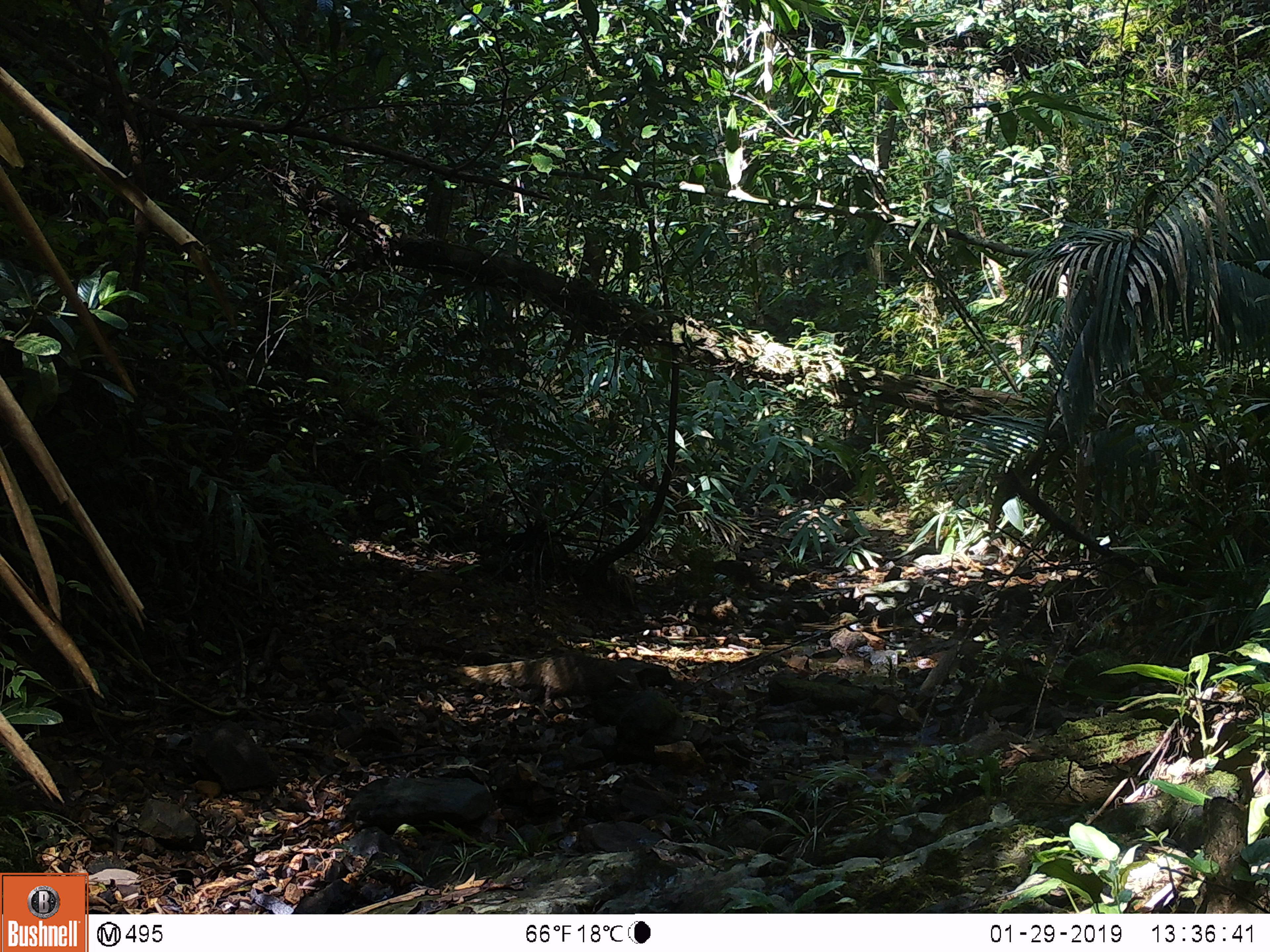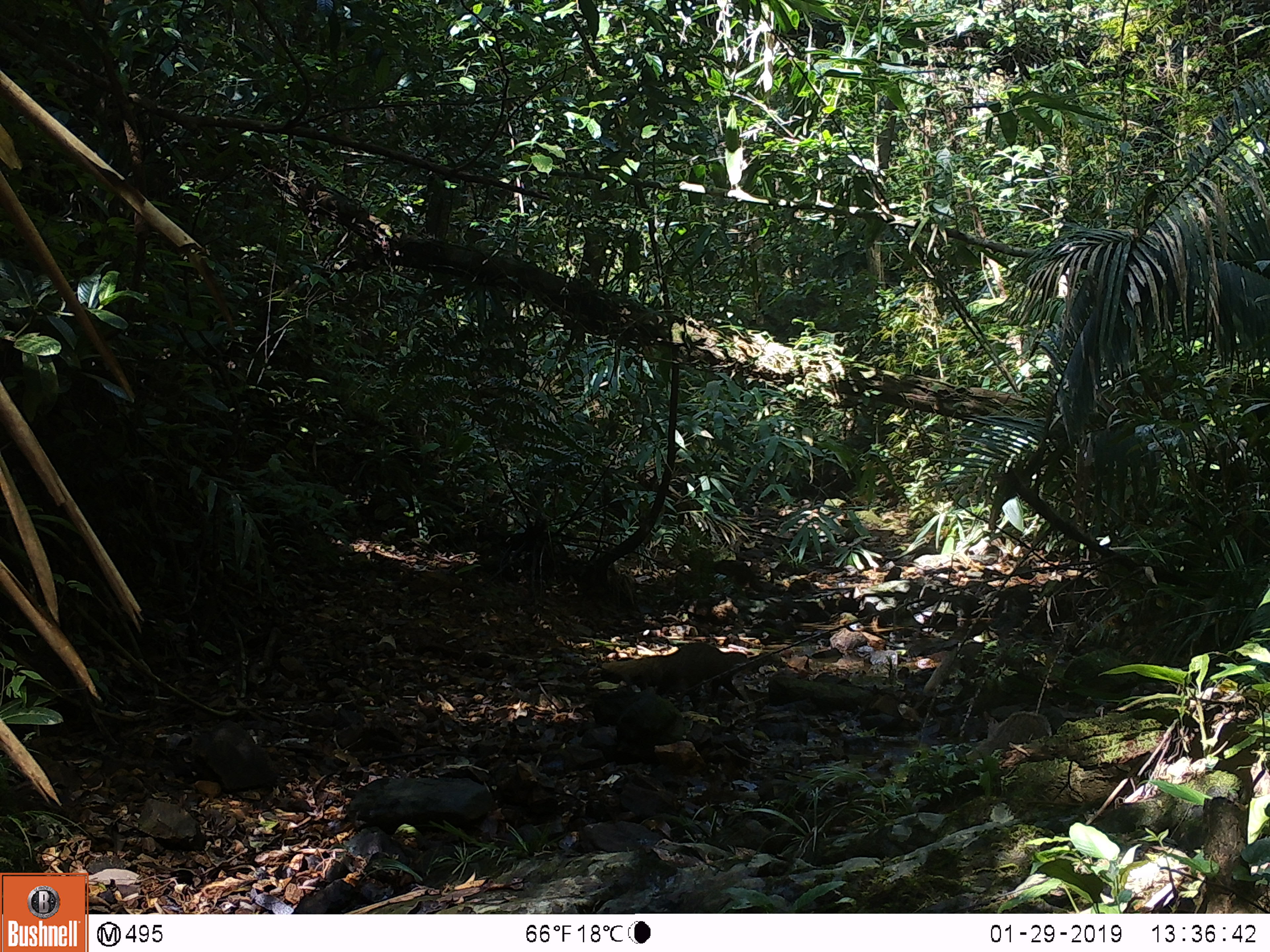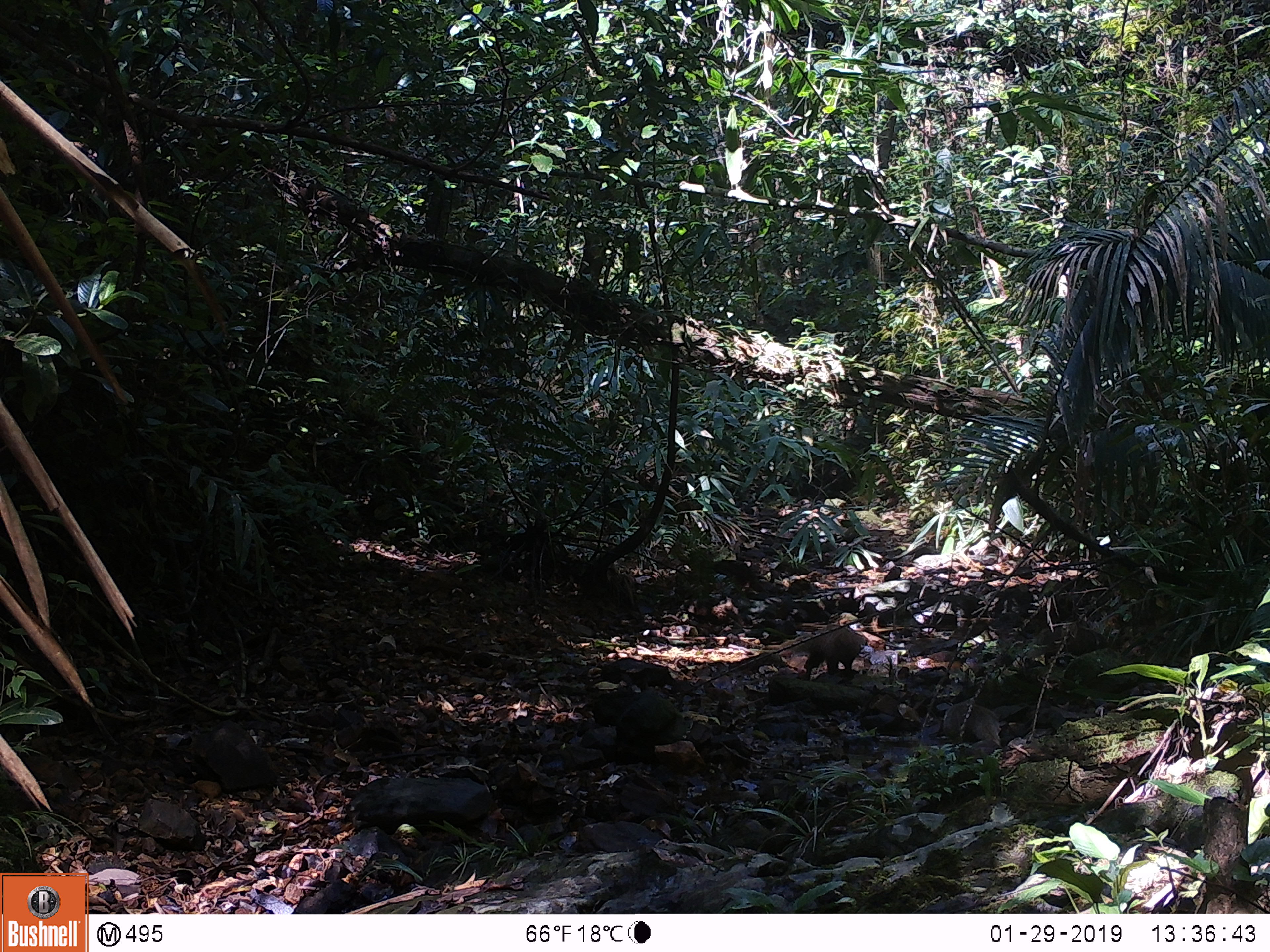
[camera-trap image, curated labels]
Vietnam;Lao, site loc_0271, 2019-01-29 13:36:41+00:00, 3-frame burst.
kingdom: Animalia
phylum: Chordata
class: Mammalia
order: Carnivora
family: Herpestidae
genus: Urva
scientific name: Urva urva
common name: crab-eating mongoose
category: crab eating mongoose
Crab eating mongoose (crab-eating mongoose) (Urva urva). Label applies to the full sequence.